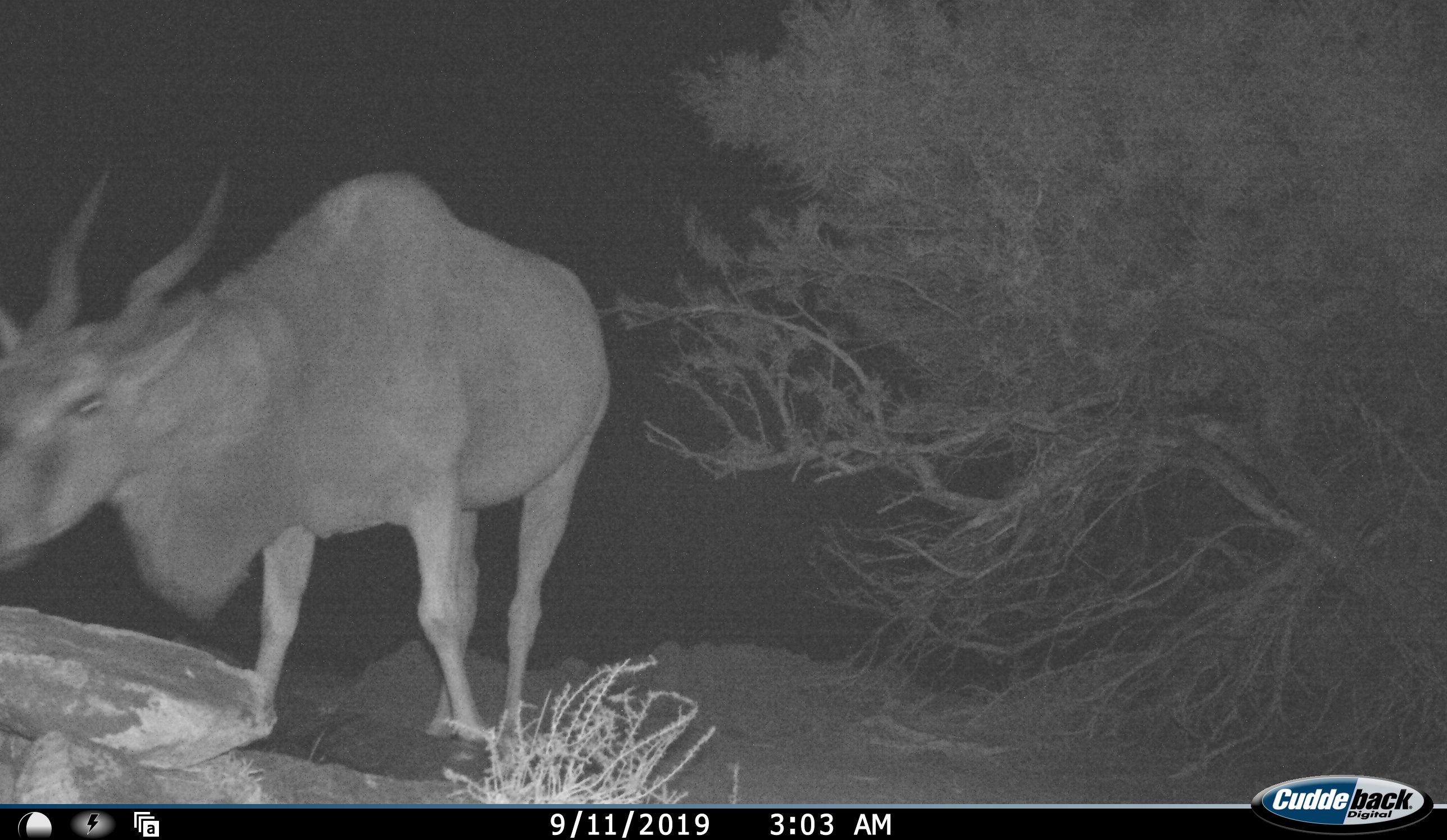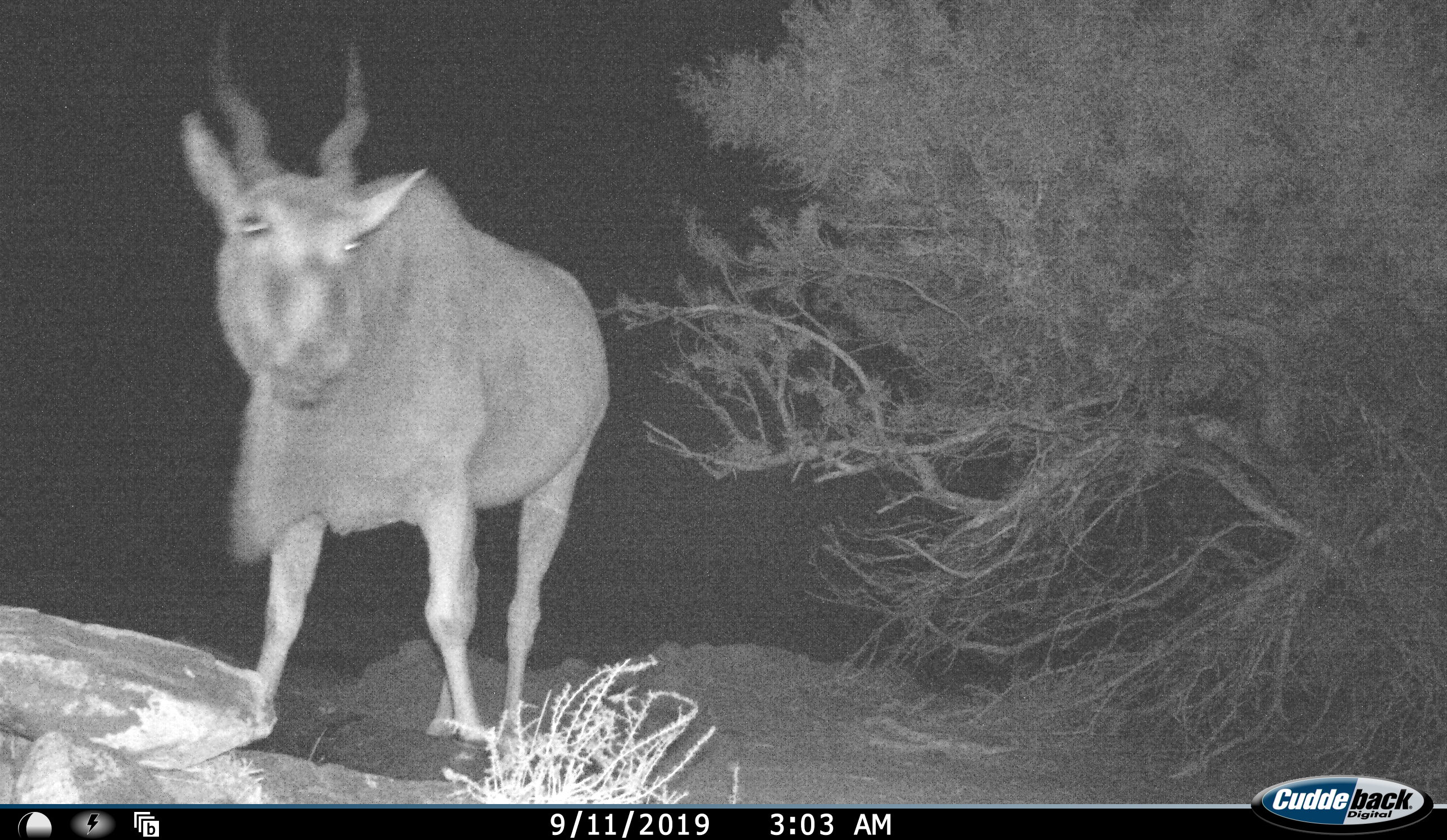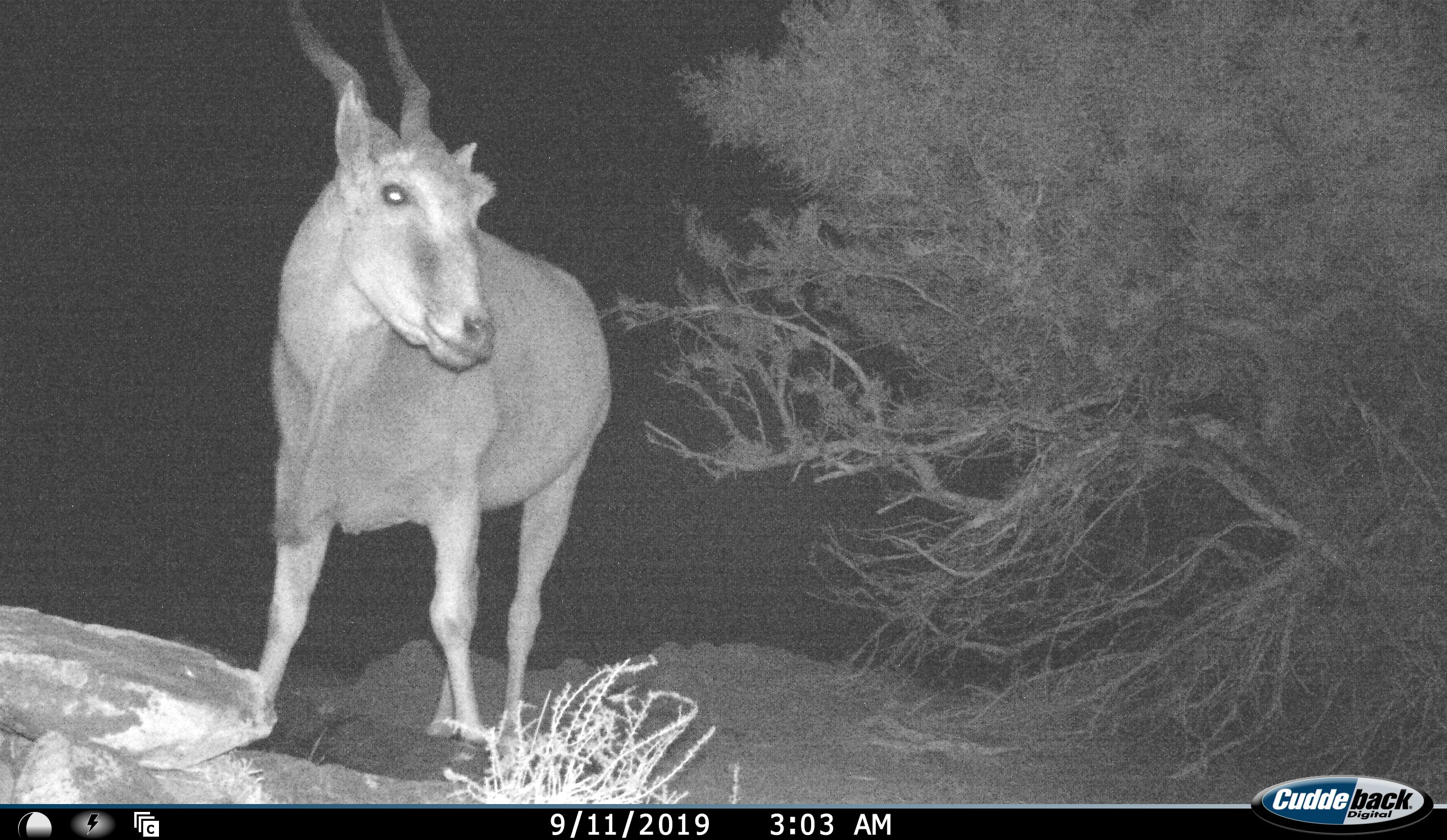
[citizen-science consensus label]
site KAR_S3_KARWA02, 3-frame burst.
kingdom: Animalia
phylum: Chordata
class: Mammalia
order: Artiodactyla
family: Bovidae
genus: Tragelaphus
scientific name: Tragelaphus oryx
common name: eland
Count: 1.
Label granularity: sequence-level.